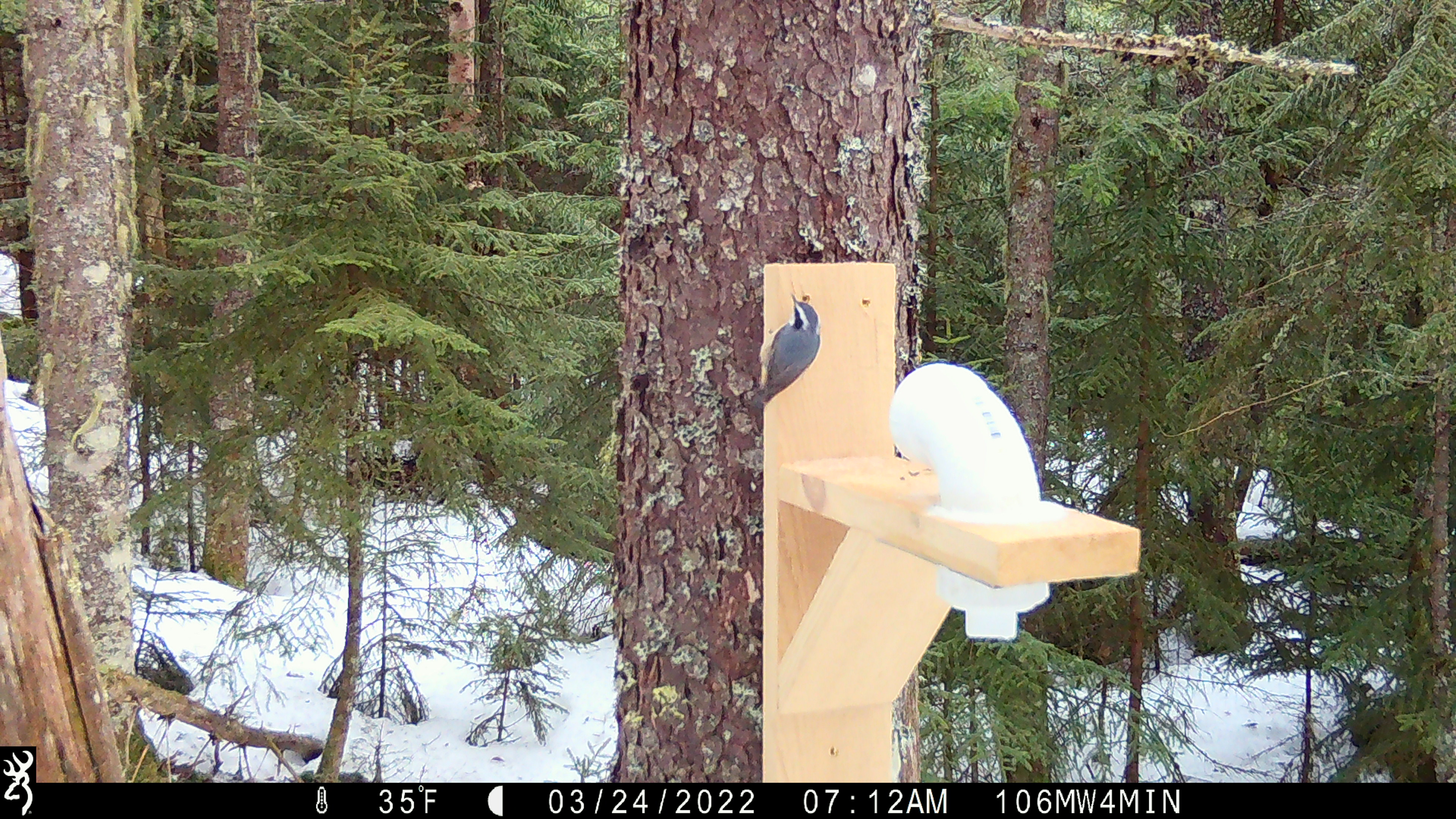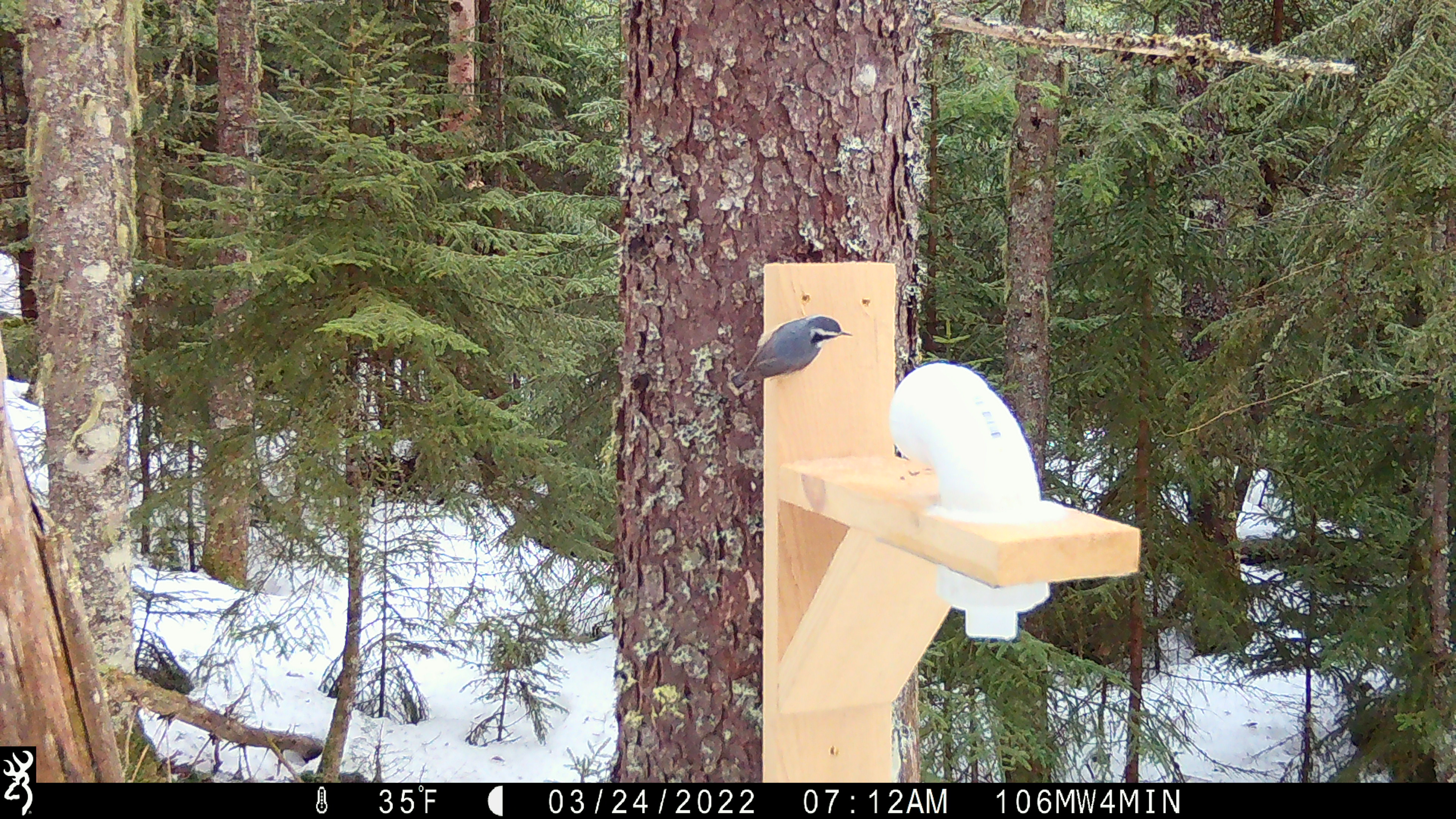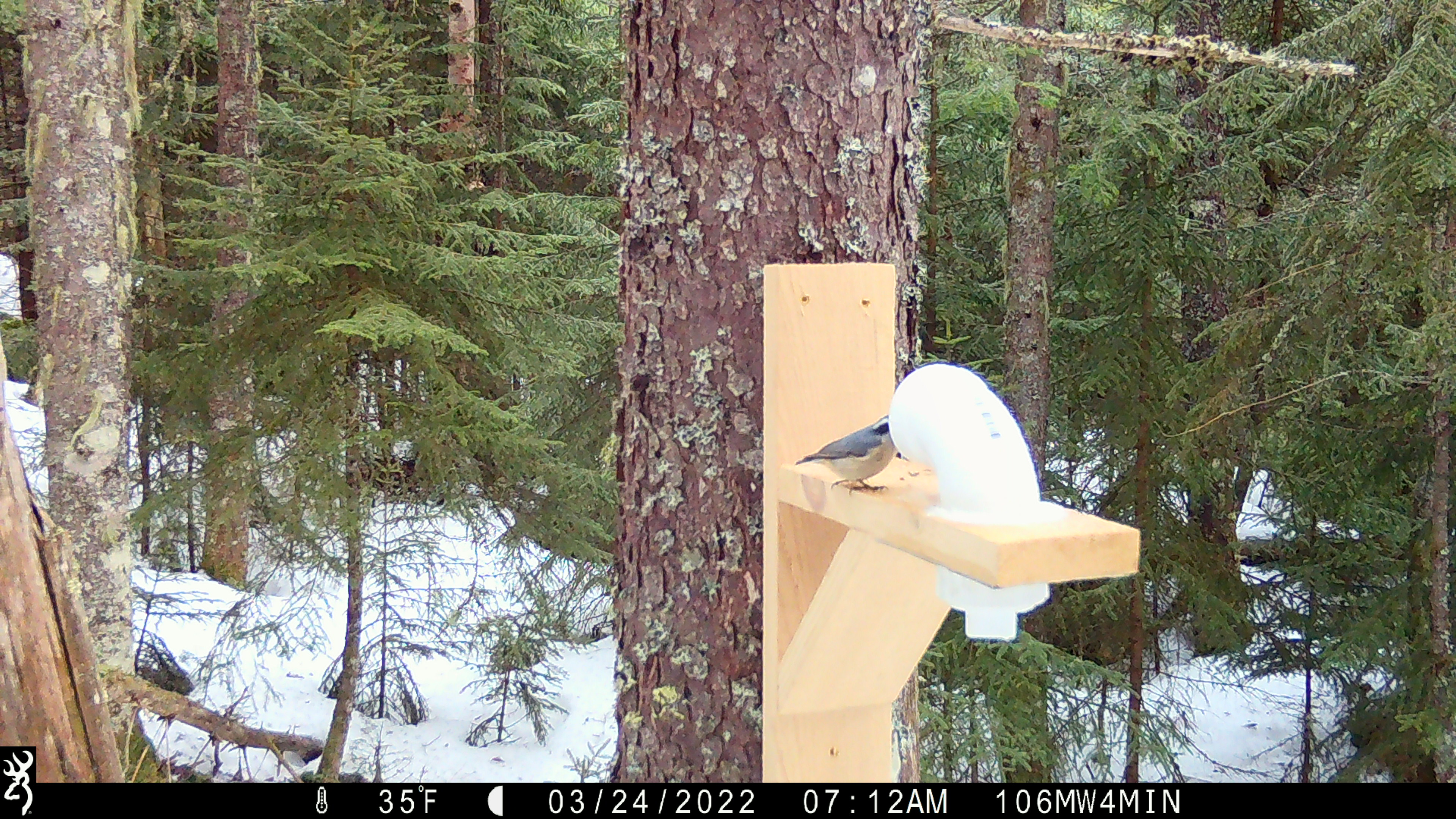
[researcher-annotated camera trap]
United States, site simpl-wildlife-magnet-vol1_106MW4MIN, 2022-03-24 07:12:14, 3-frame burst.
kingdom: Animalia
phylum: Chordata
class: Aves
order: Passeriformes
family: Sittidae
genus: Sitta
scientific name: Sitta canadensis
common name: red-breasted nuthatch